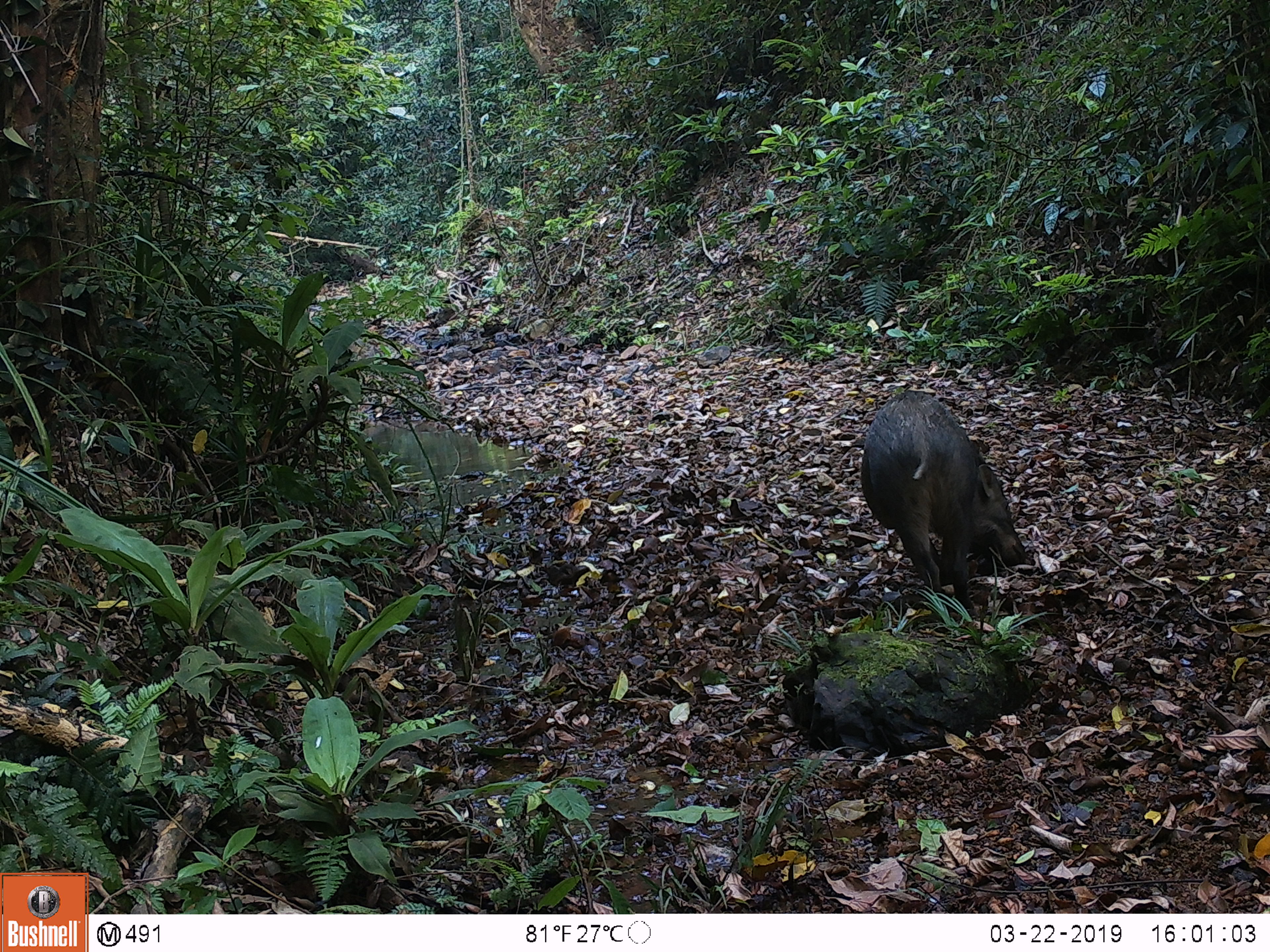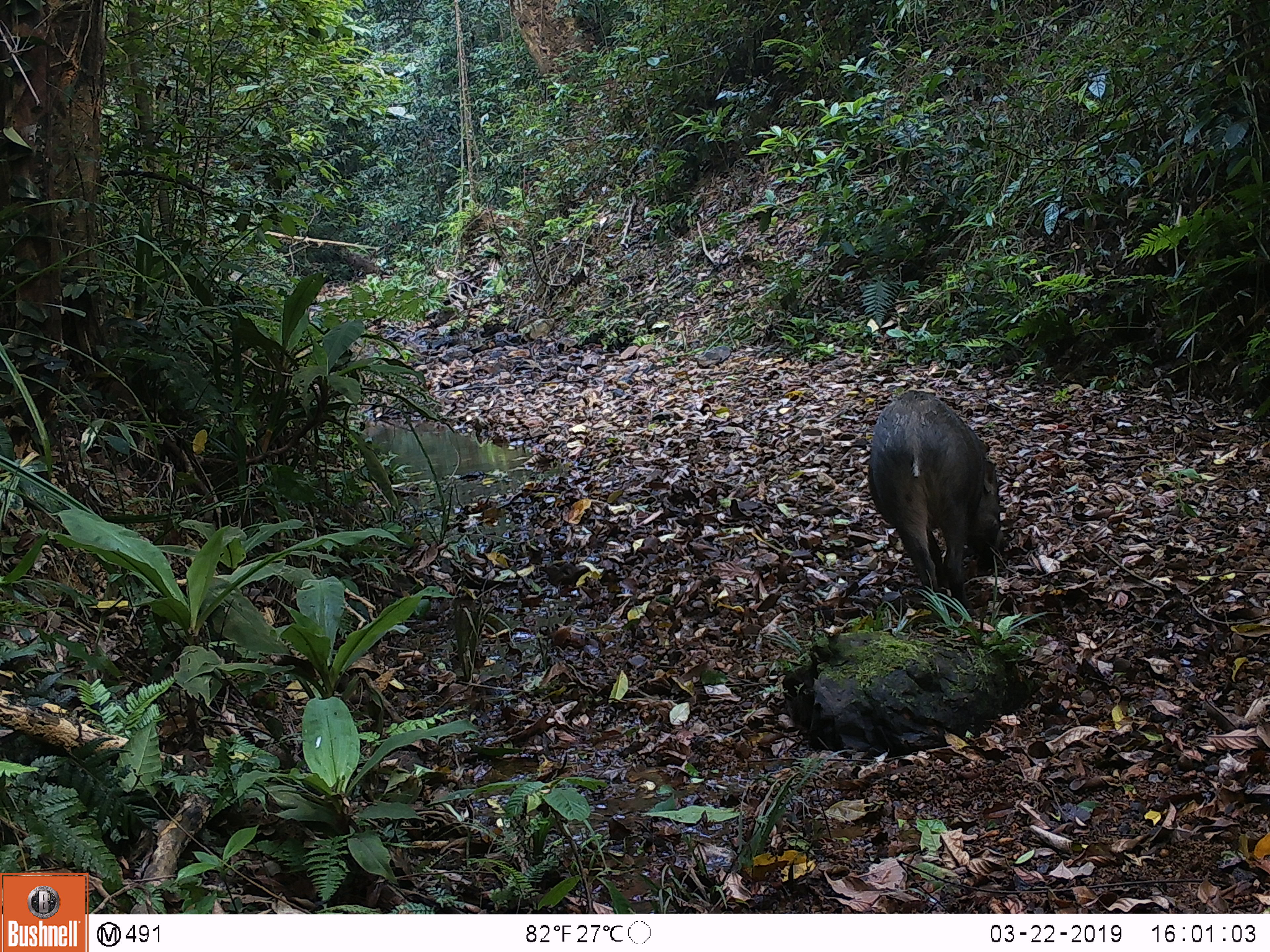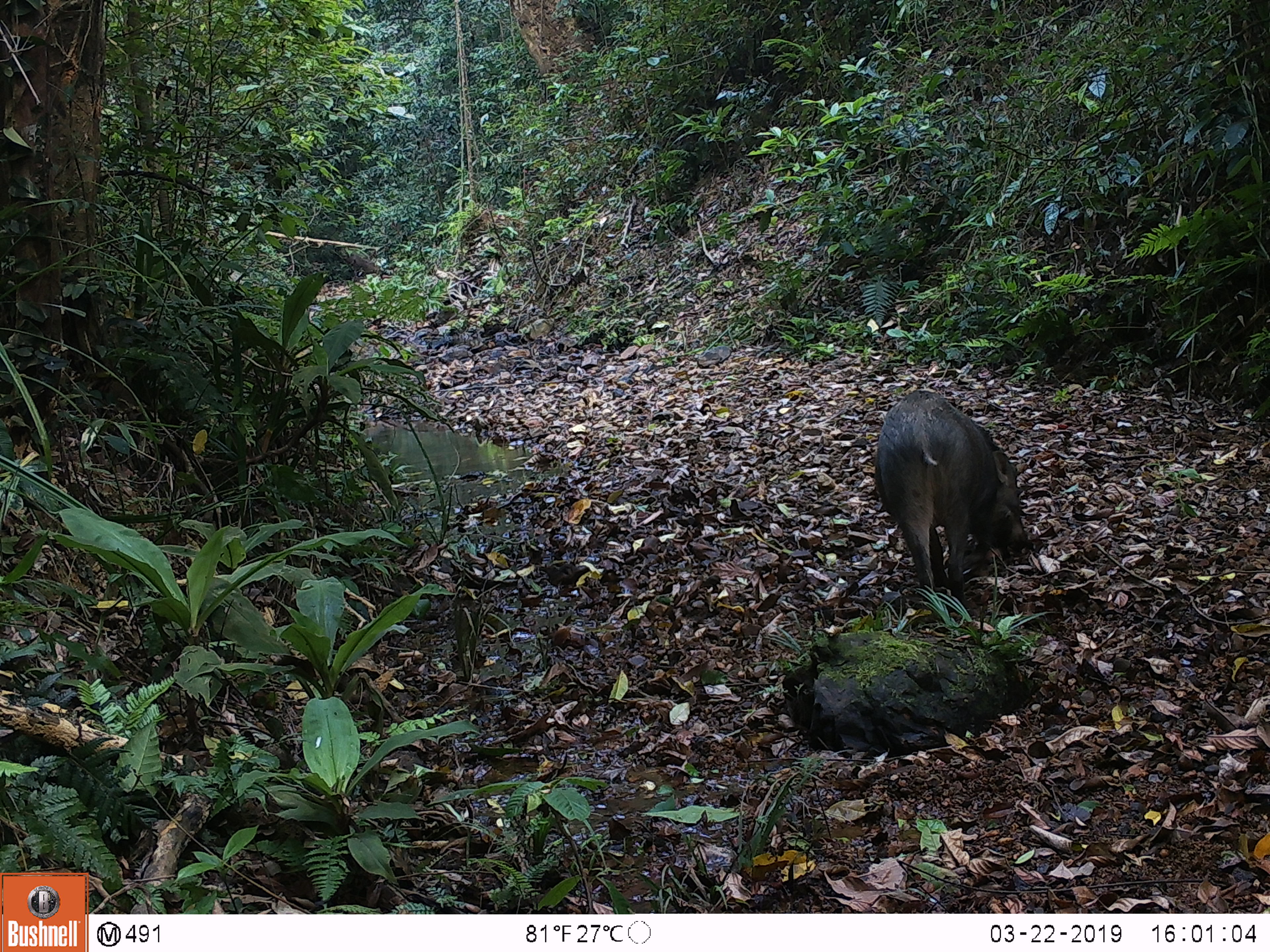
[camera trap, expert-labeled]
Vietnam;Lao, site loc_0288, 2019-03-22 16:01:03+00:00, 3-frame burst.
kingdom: Animalia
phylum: Chordata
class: Mammalia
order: Artiodactyla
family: Suidae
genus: Sus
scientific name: Sus scrofa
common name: eurasian wild pig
Eurasian wild pig (Sus scrofa). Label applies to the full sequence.